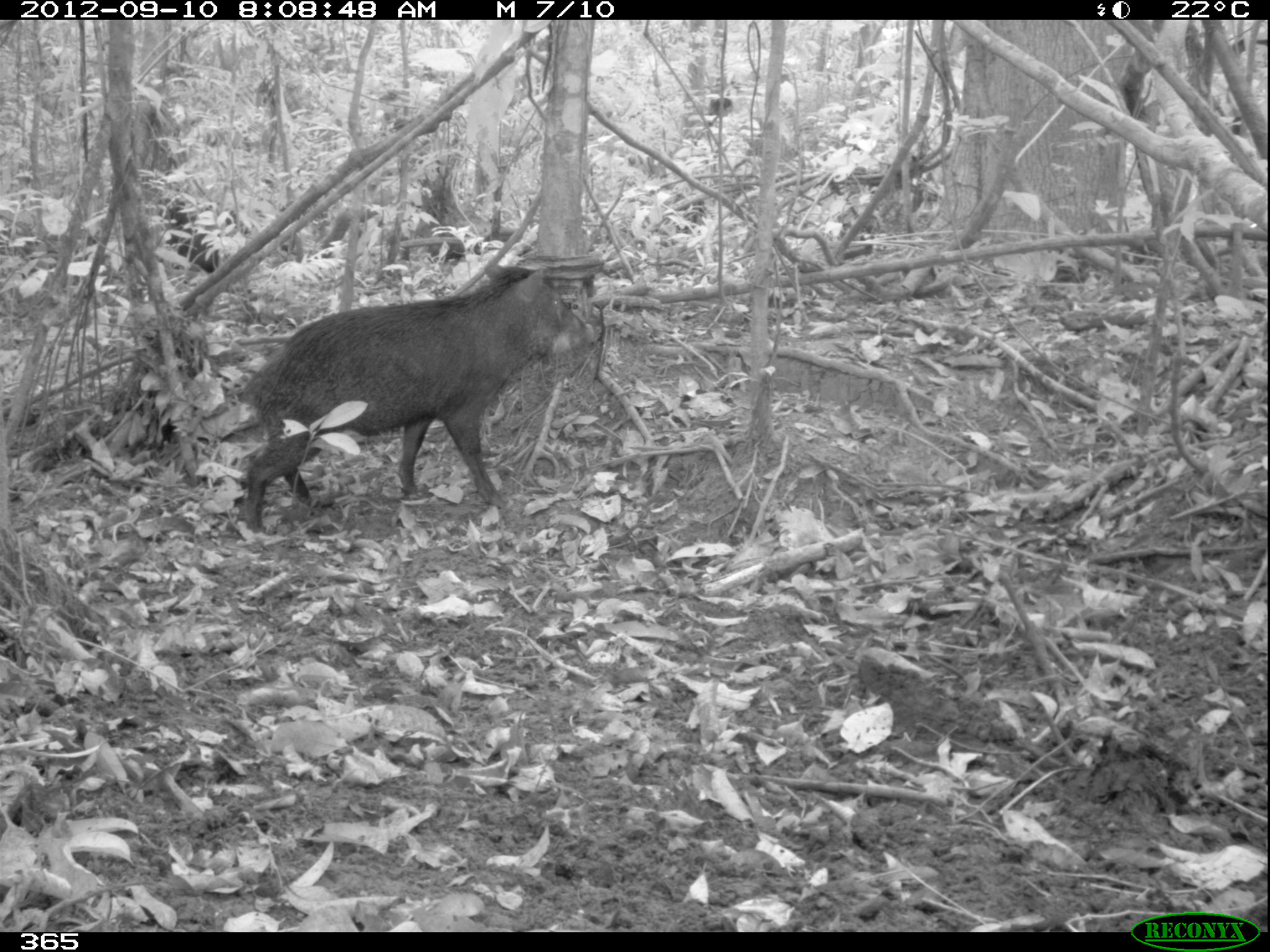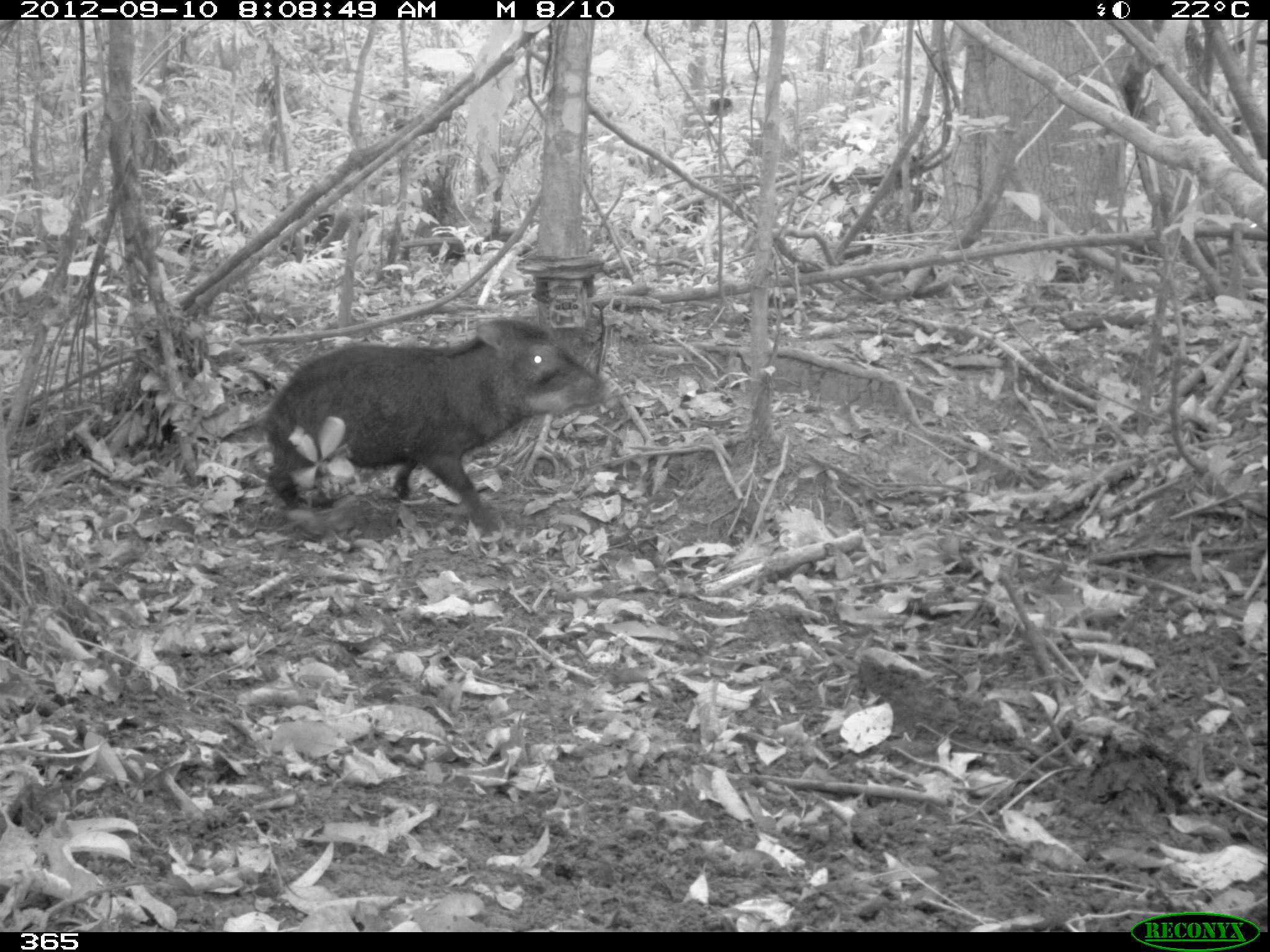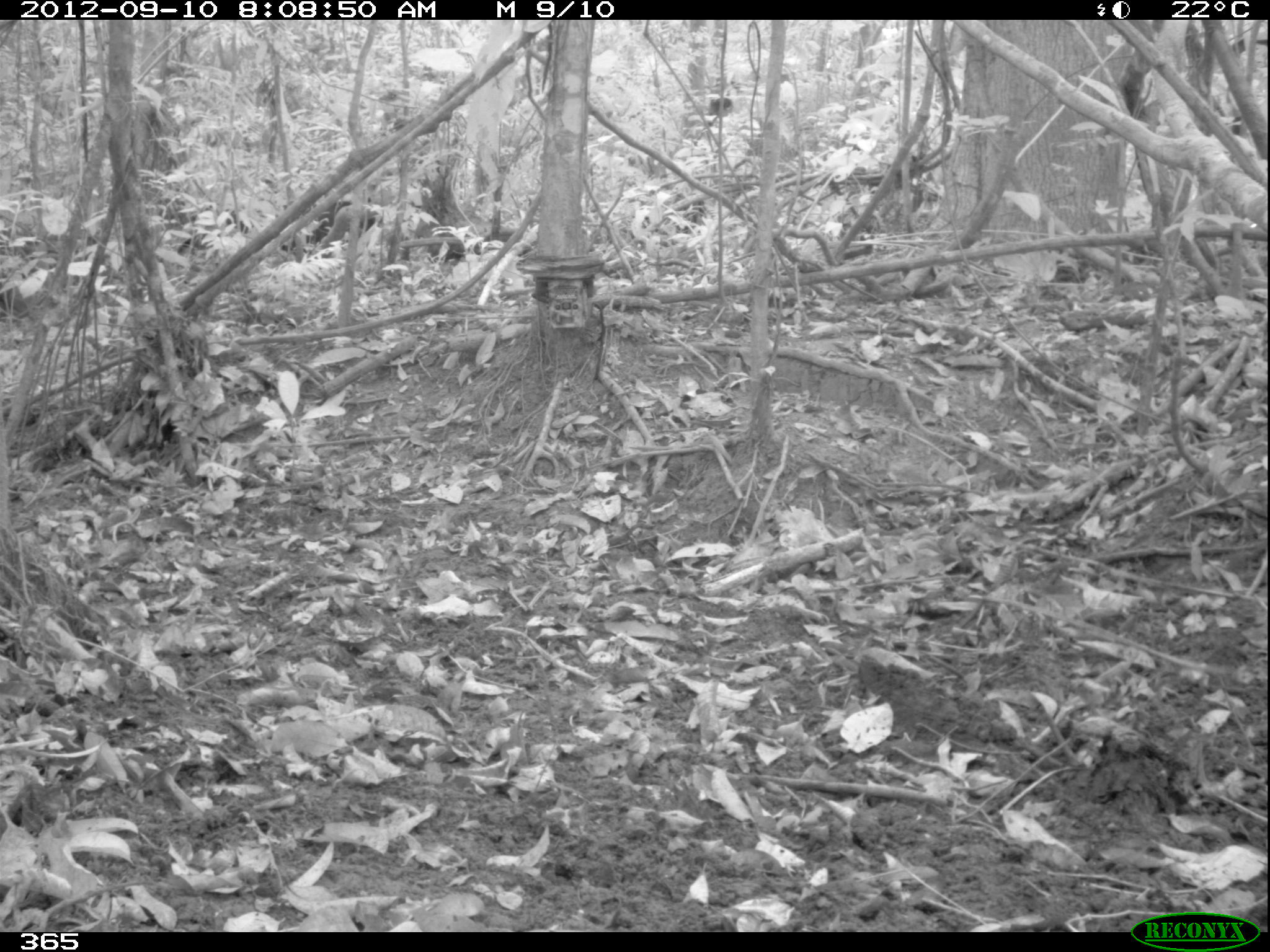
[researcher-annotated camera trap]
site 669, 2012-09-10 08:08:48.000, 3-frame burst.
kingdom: Animalia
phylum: Chordata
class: Mammalia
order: Artiodactyla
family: Tayassuidae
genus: Tayassu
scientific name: Tayassu pecari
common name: white-lipped peccary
Tayassu pecari (white-lipped peccary).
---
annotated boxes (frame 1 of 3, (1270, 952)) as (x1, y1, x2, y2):
tayassu pecari: (238, 261, 596, 533); (158, 197, 249, 272)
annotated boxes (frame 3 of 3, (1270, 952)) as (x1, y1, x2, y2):
tayassu pecari: (290, 197, 383, 249); (174, 207, 254, 254); (414, 226, 466, 261)